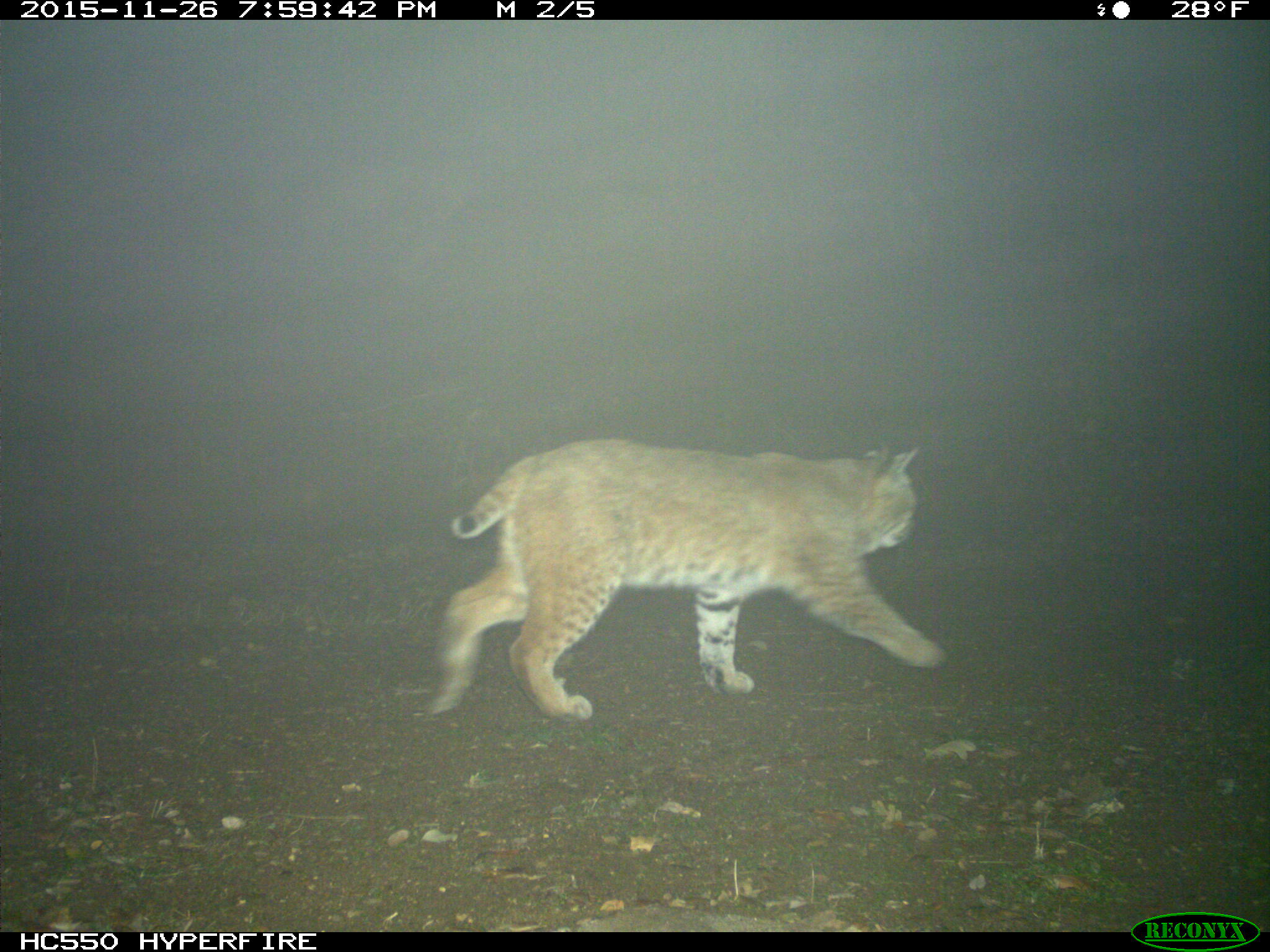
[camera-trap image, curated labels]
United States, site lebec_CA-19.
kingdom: Animalia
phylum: Chordata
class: Mammalia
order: Carnivora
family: Felidae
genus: Lynx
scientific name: Lynx rufus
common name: bobcat